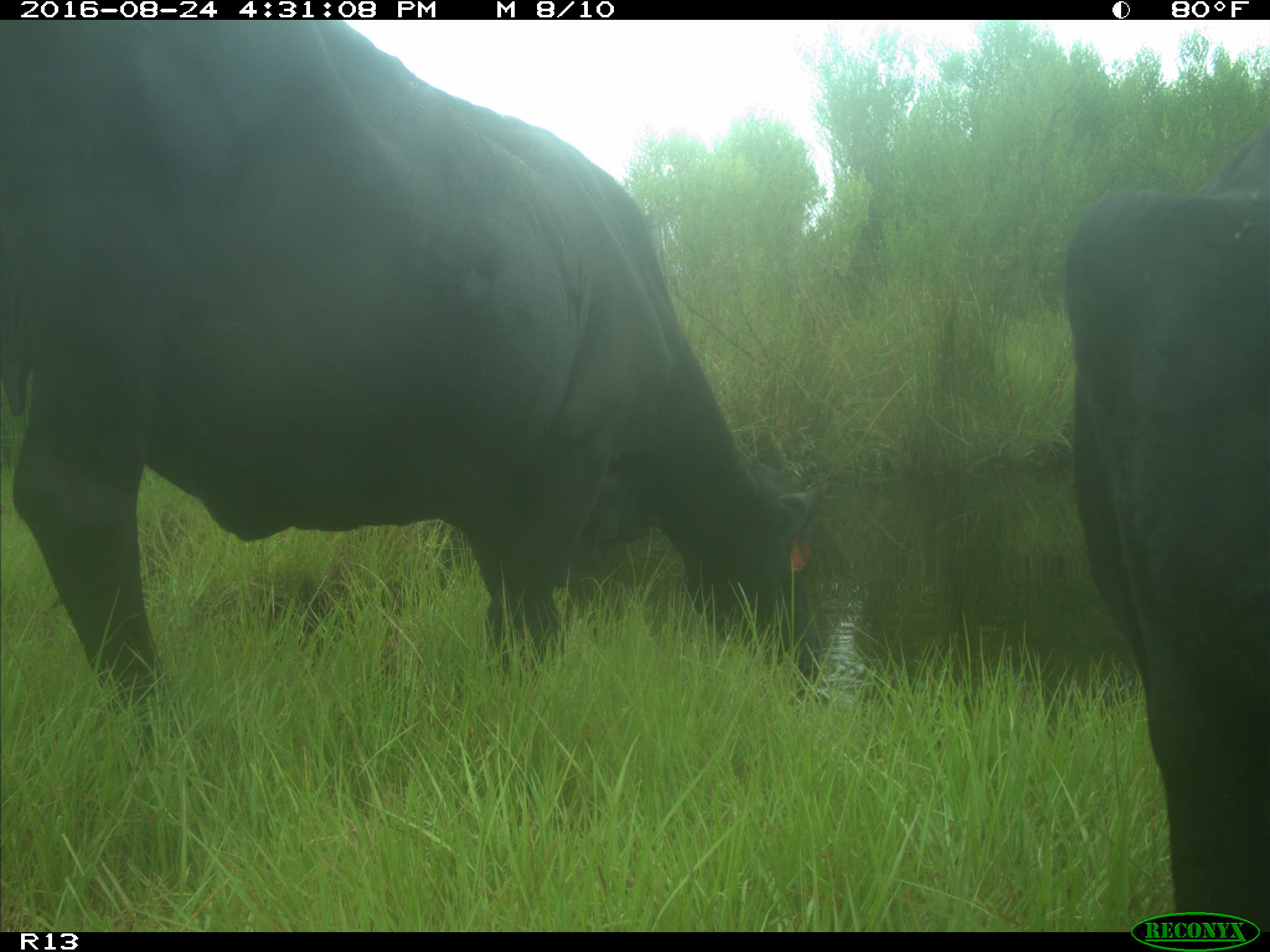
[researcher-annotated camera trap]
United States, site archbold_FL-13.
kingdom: Animalia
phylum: Chordata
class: Mammalia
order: Artiodactyla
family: Bovidae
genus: Bos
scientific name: Bos taurus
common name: domestic cow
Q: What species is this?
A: Bos taurus (domestic cow).